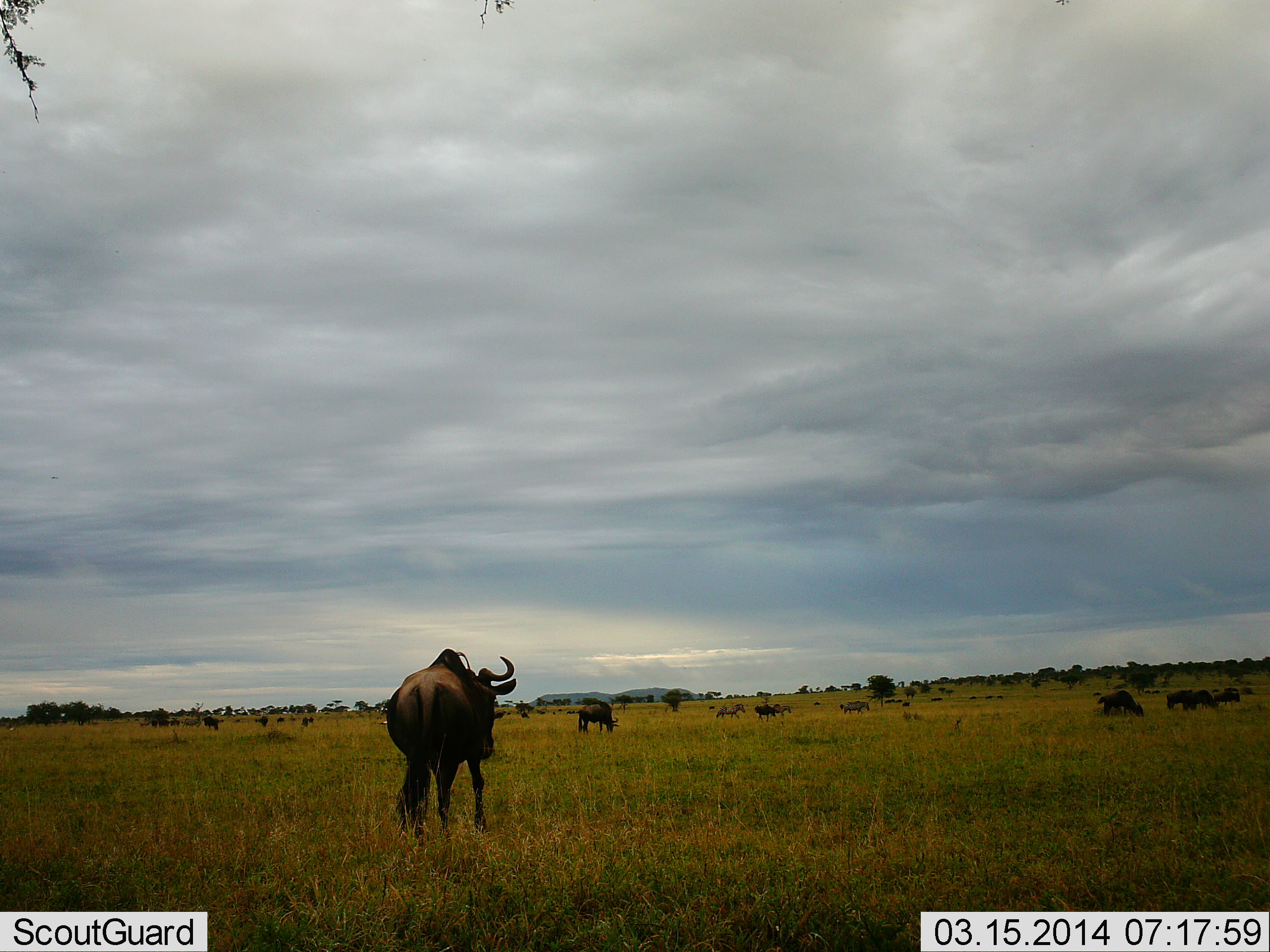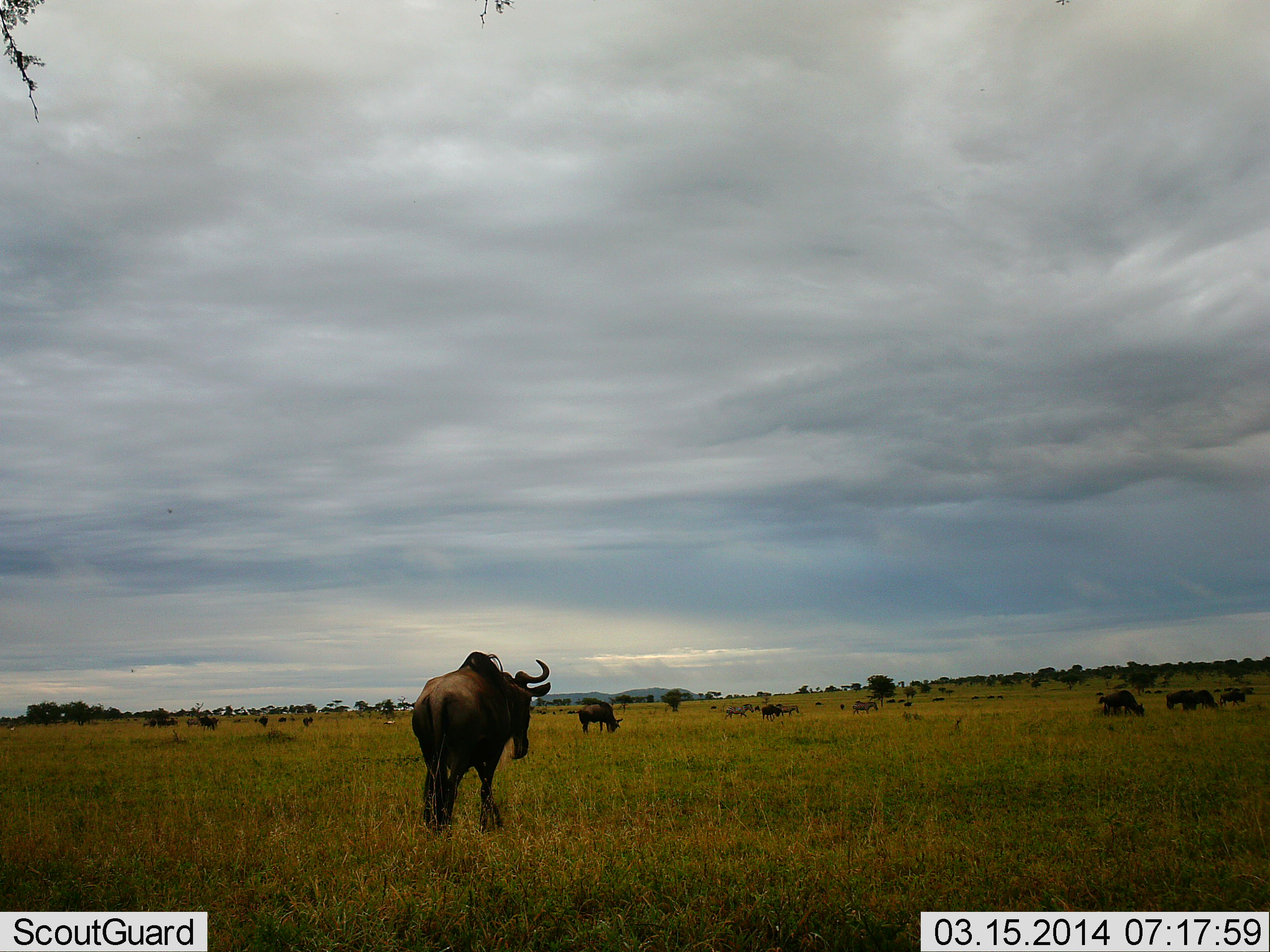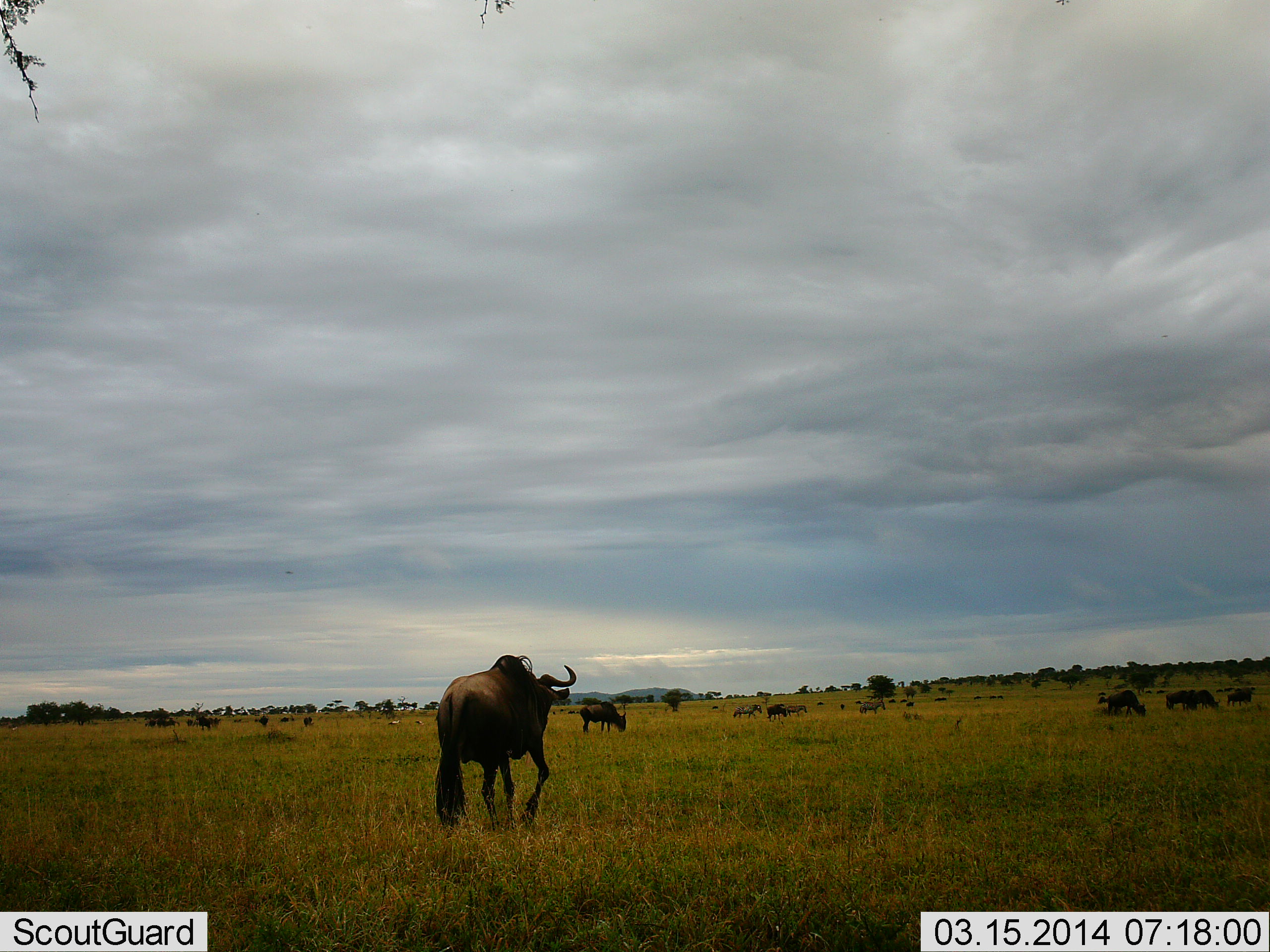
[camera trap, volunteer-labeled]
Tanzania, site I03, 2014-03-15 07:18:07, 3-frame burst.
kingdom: Animalia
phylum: Chordata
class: Mammalia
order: Artiodactyla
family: Bovidae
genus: Connochaetes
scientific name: Connochaetes taurinus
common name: blue wildebeest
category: wildebeest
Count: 11-50.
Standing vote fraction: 18%.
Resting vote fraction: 0%.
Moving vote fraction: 73%.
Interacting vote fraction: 9%.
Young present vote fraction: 0%.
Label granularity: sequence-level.